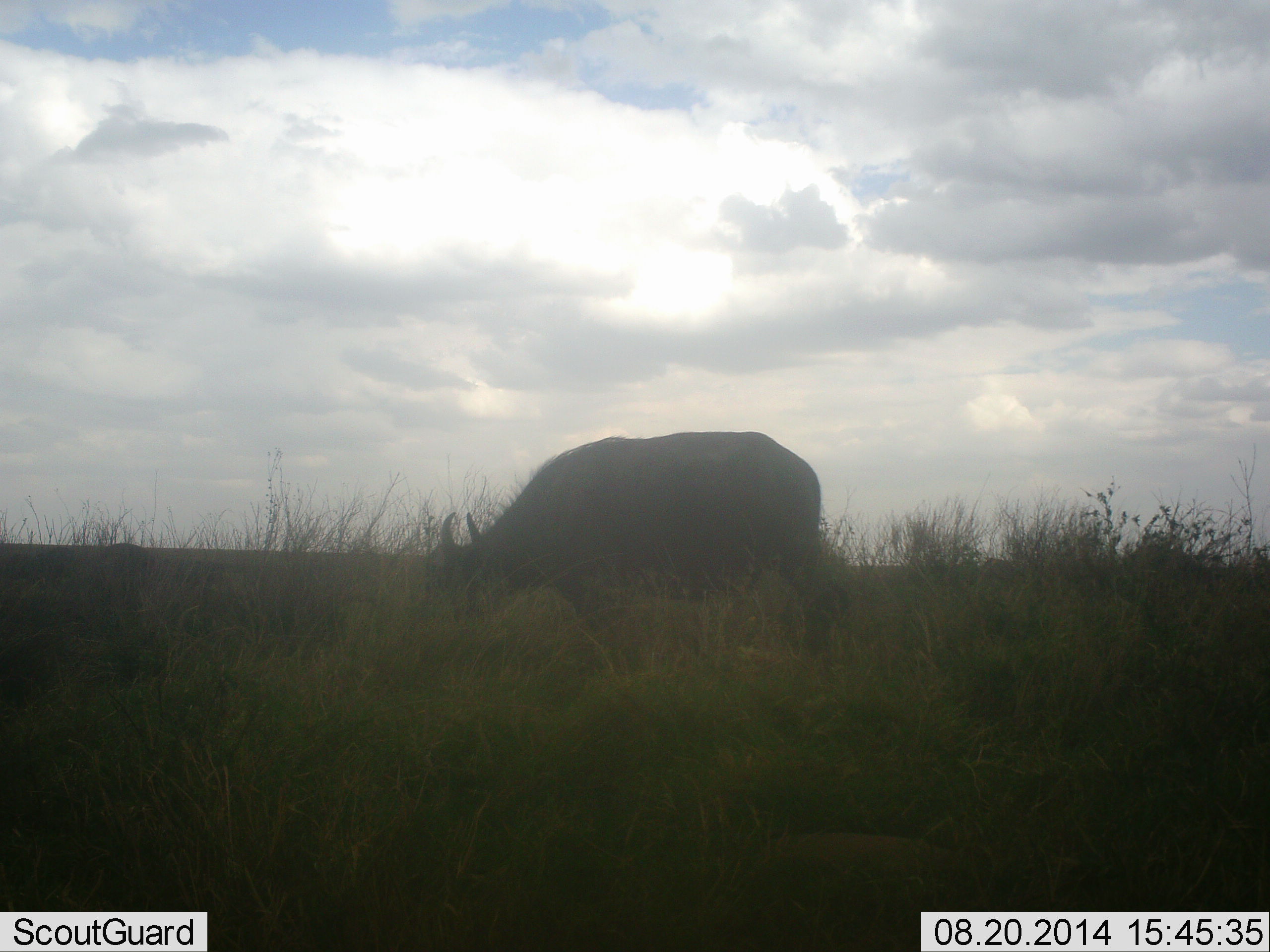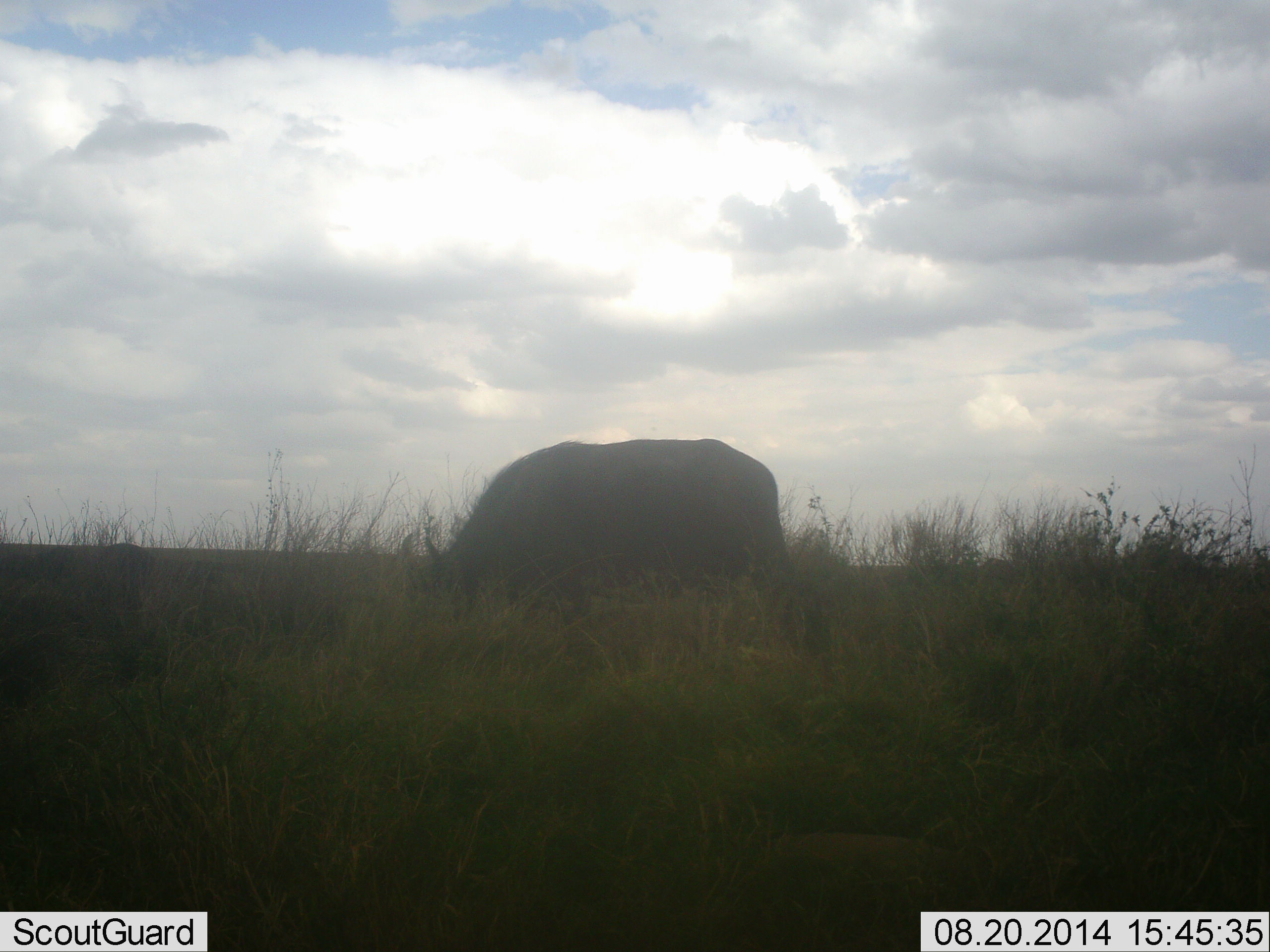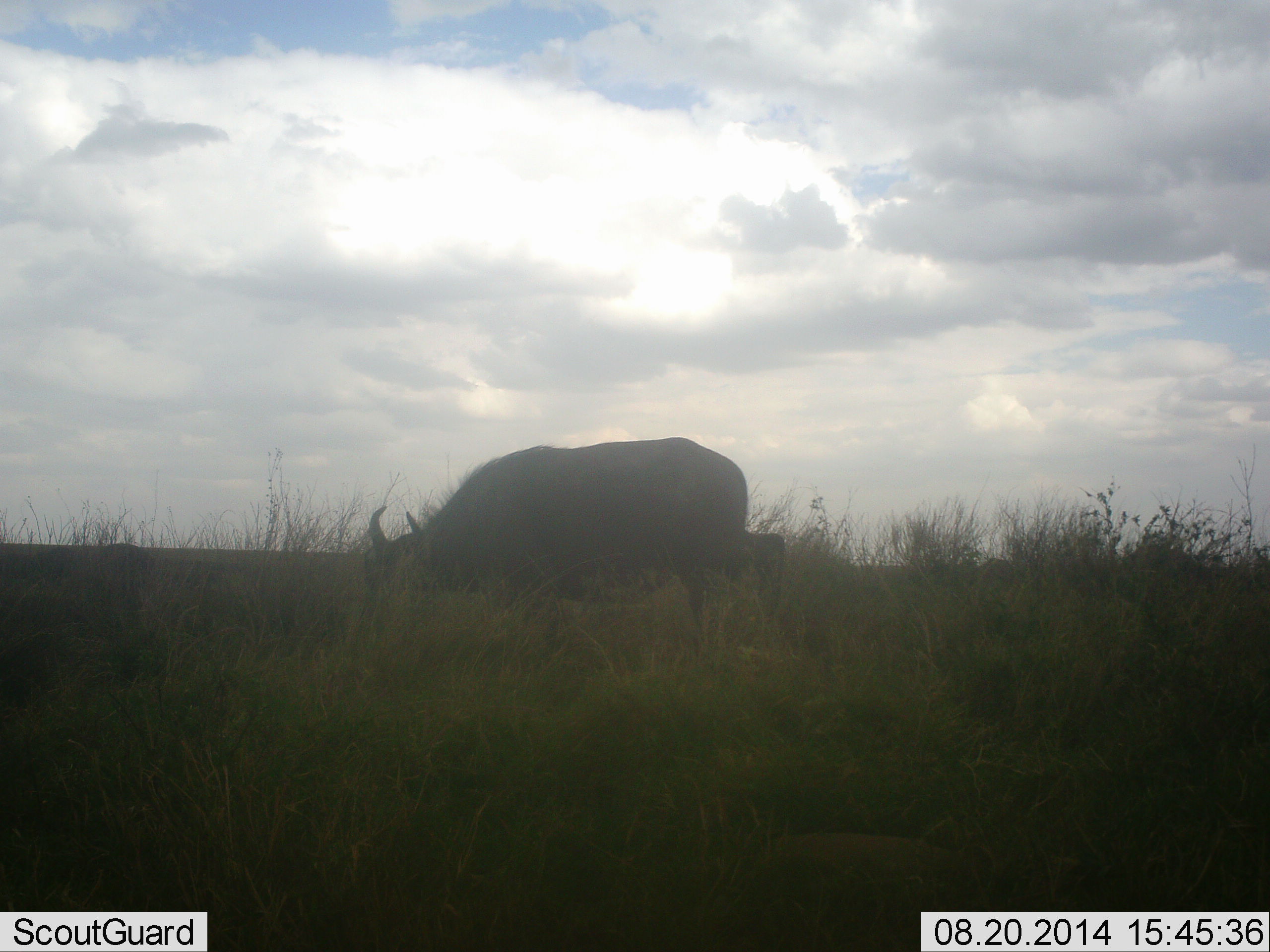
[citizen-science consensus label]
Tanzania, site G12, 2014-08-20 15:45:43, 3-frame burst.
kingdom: Animalia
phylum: Chordata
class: Mammalia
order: Artiodactyla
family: Bovidae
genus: Syncerus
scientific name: Syncerus caffer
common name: cape buffalo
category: buffalo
Buffalo (cape buffalo) (Syncerus caffer), count 1. Behavior (volunteer vote fractions): standing 20%, resting 0%, moving 30%, interacting 0%. Young present (vote fraction): 0%. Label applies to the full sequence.